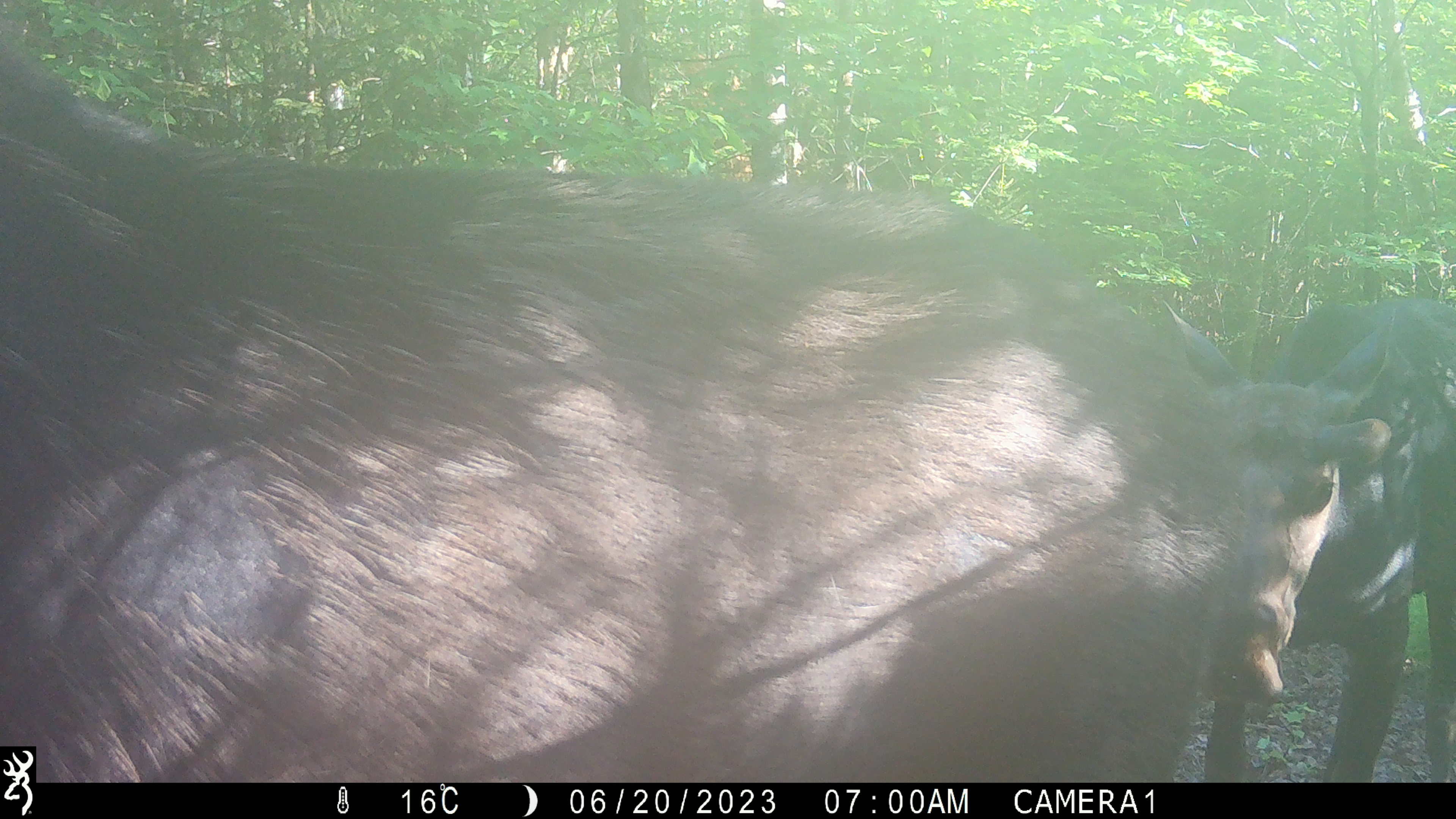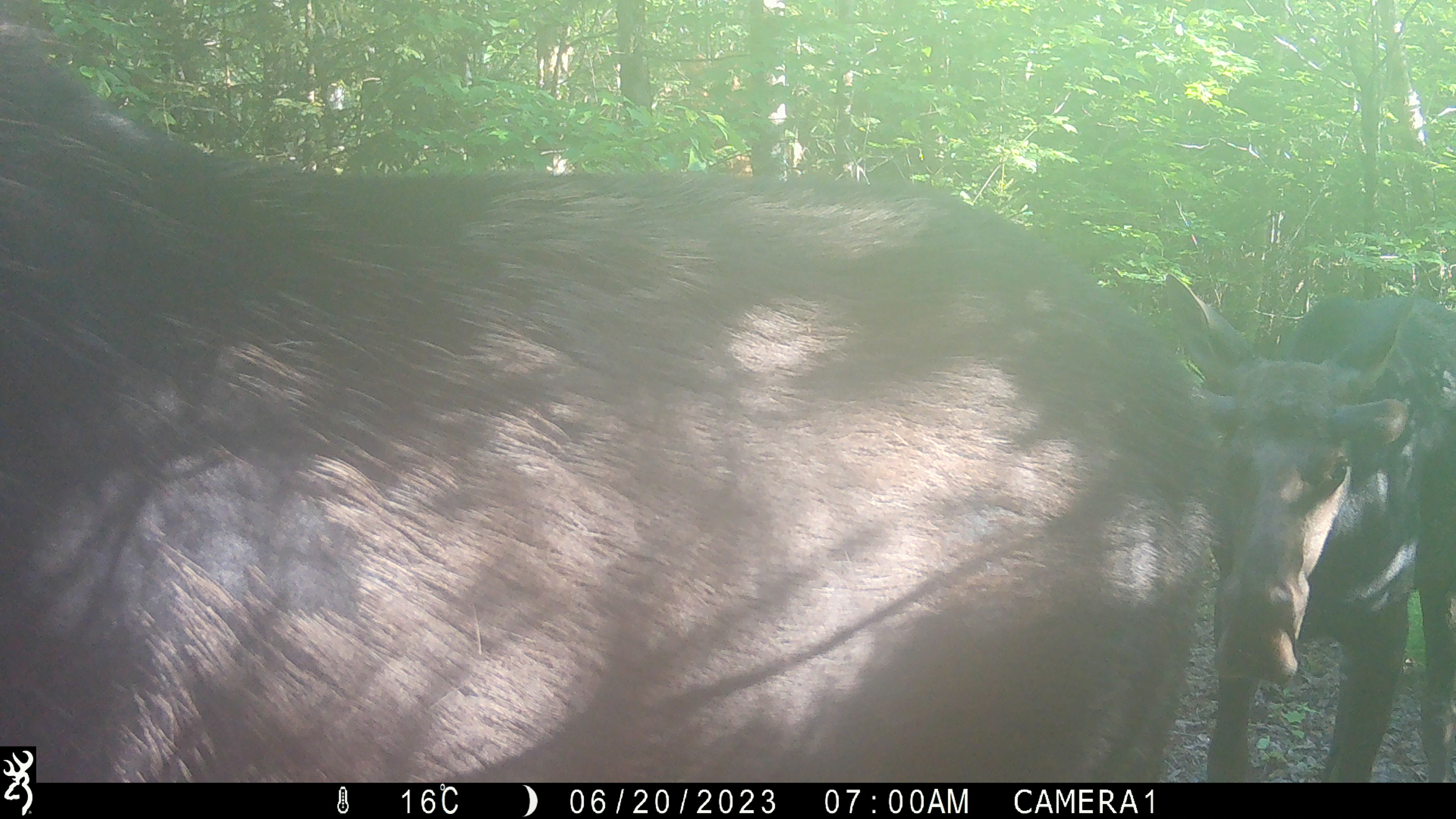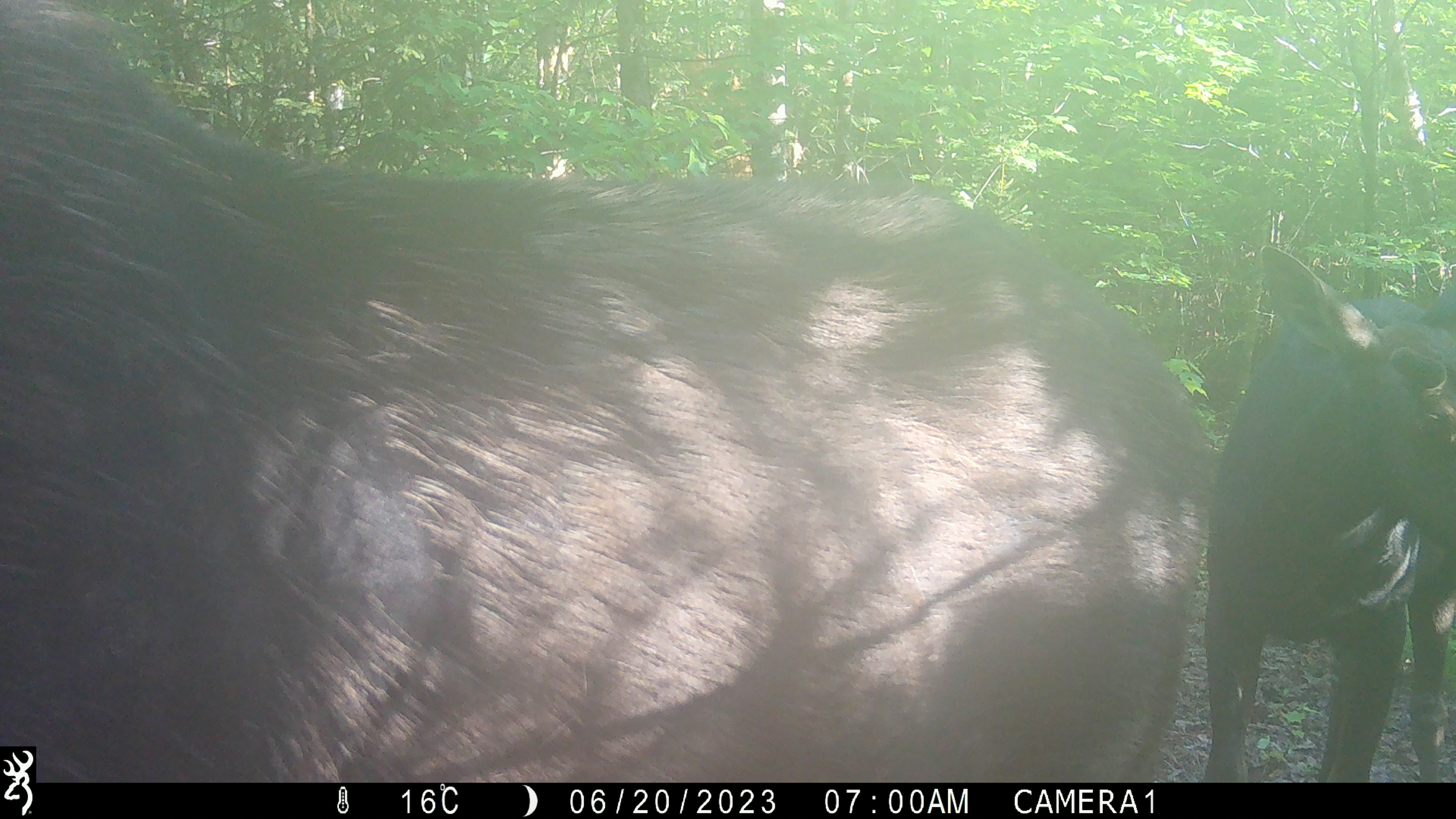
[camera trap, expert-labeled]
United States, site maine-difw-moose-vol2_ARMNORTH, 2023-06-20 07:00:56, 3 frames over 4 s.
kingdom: Animalia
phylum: Chordata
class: Mammalia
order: Artiodactyla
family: Cervidae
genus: Alces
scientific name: Alces alces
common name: moose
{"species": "moose (Alces alces)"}